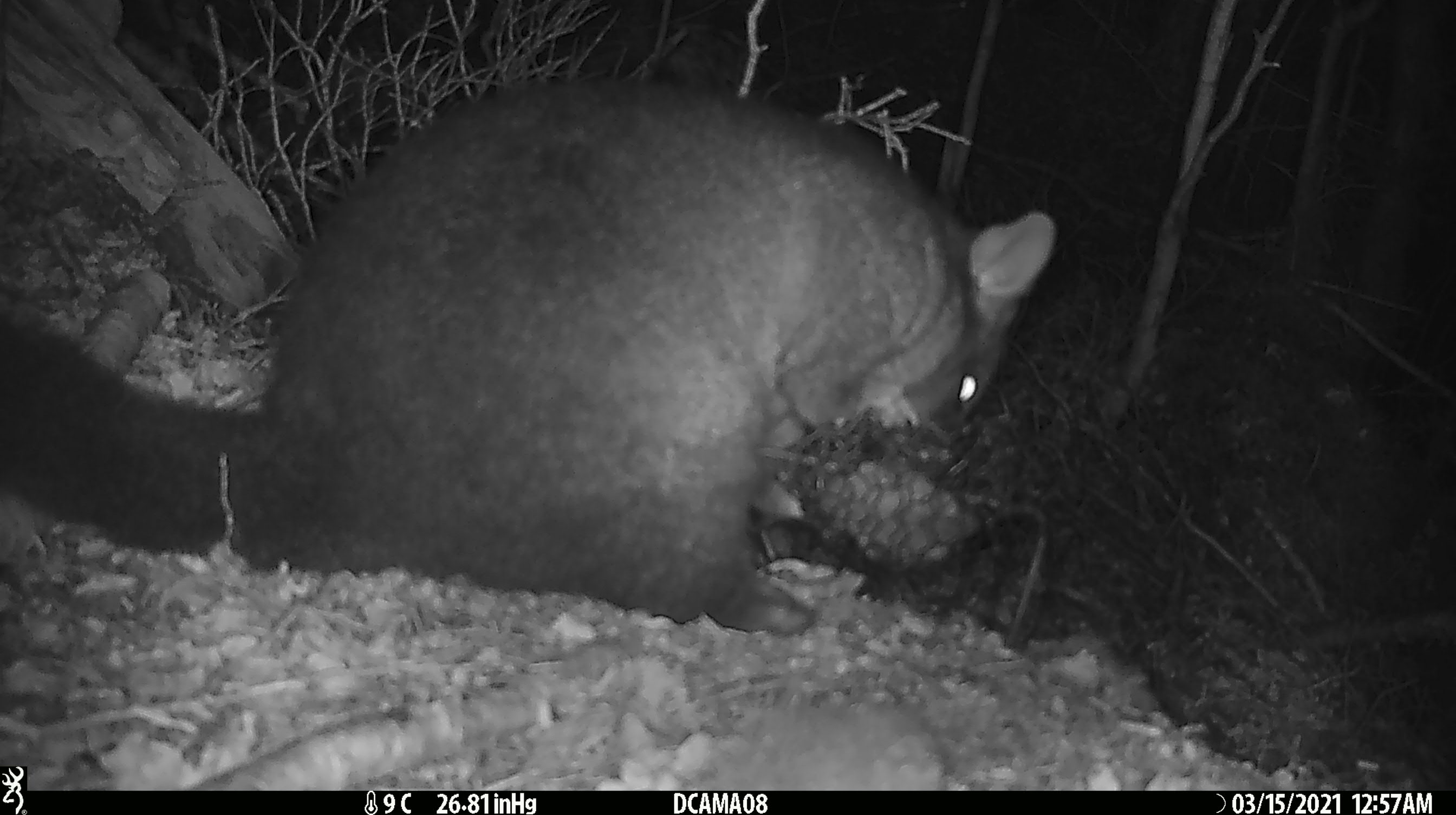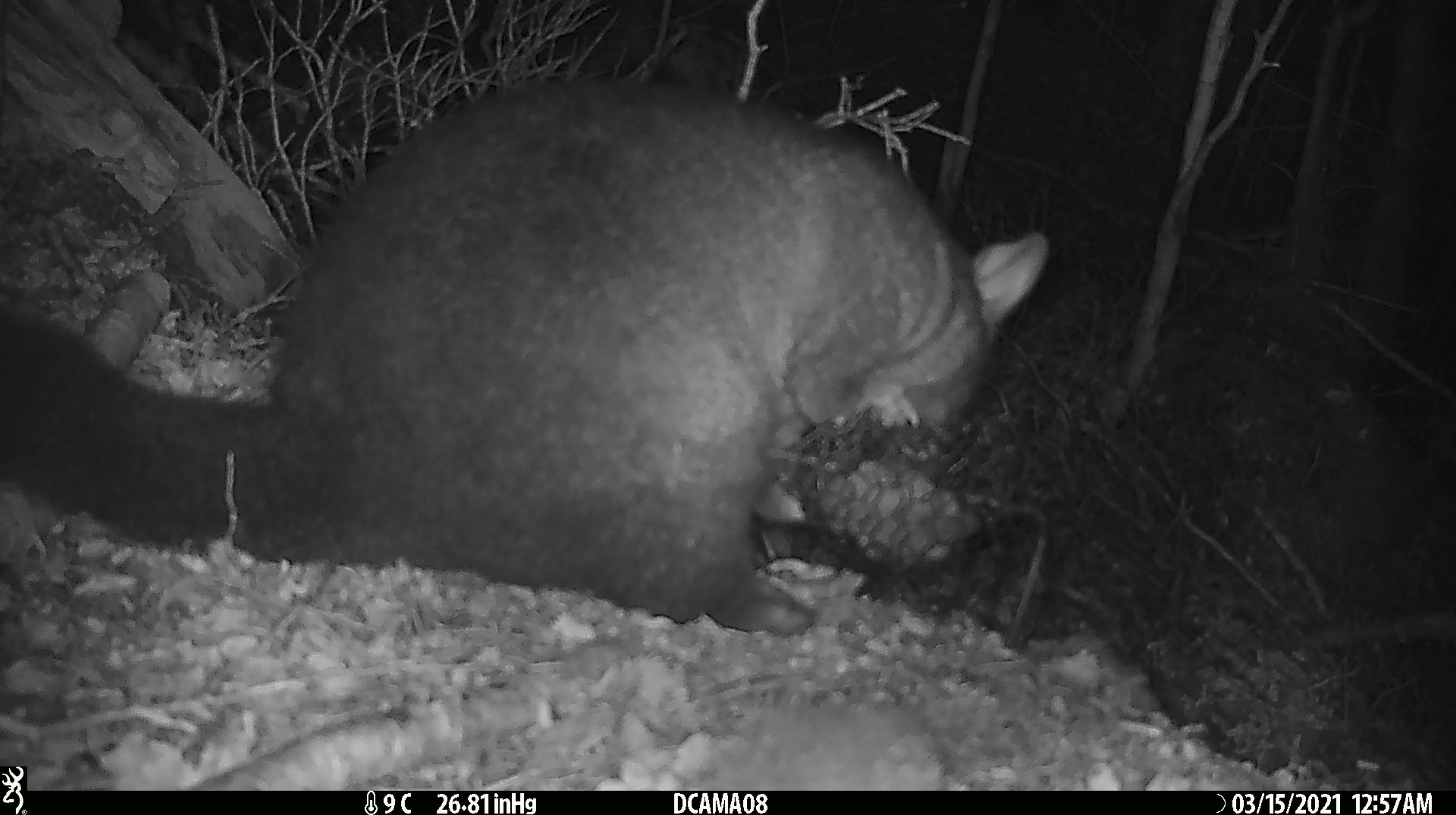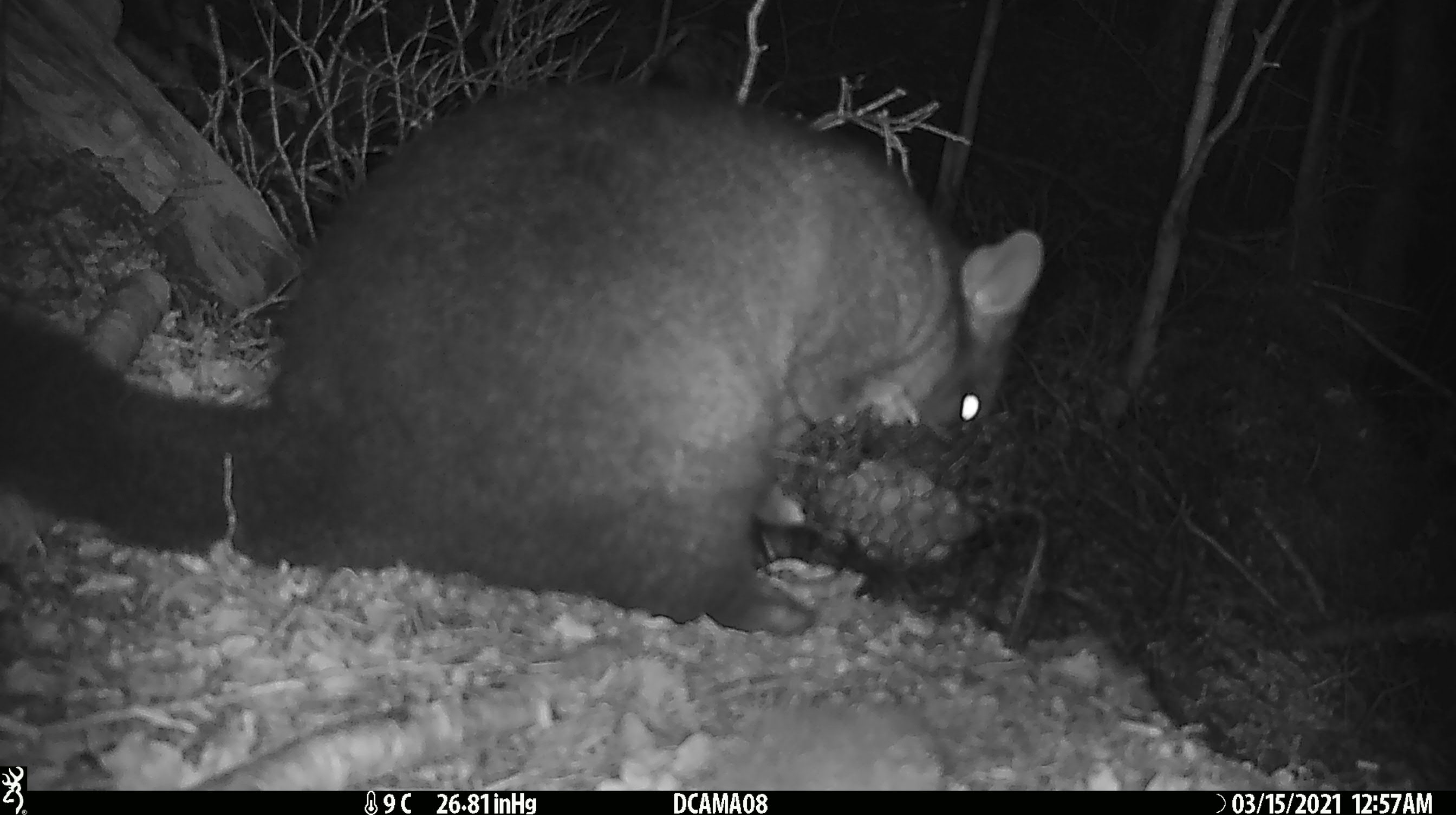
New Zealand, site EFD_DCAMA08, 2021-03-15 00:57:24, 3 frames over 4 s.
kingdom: Animalia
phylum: Chordata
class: Mammalia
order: Diprotodontia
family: Phalangeridae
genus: Trichosurus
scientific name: Trichosurus vulpecula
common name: common brushtail possum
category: possum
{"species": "possum (common brushtail possum) (Trichosurus vulpecula)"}